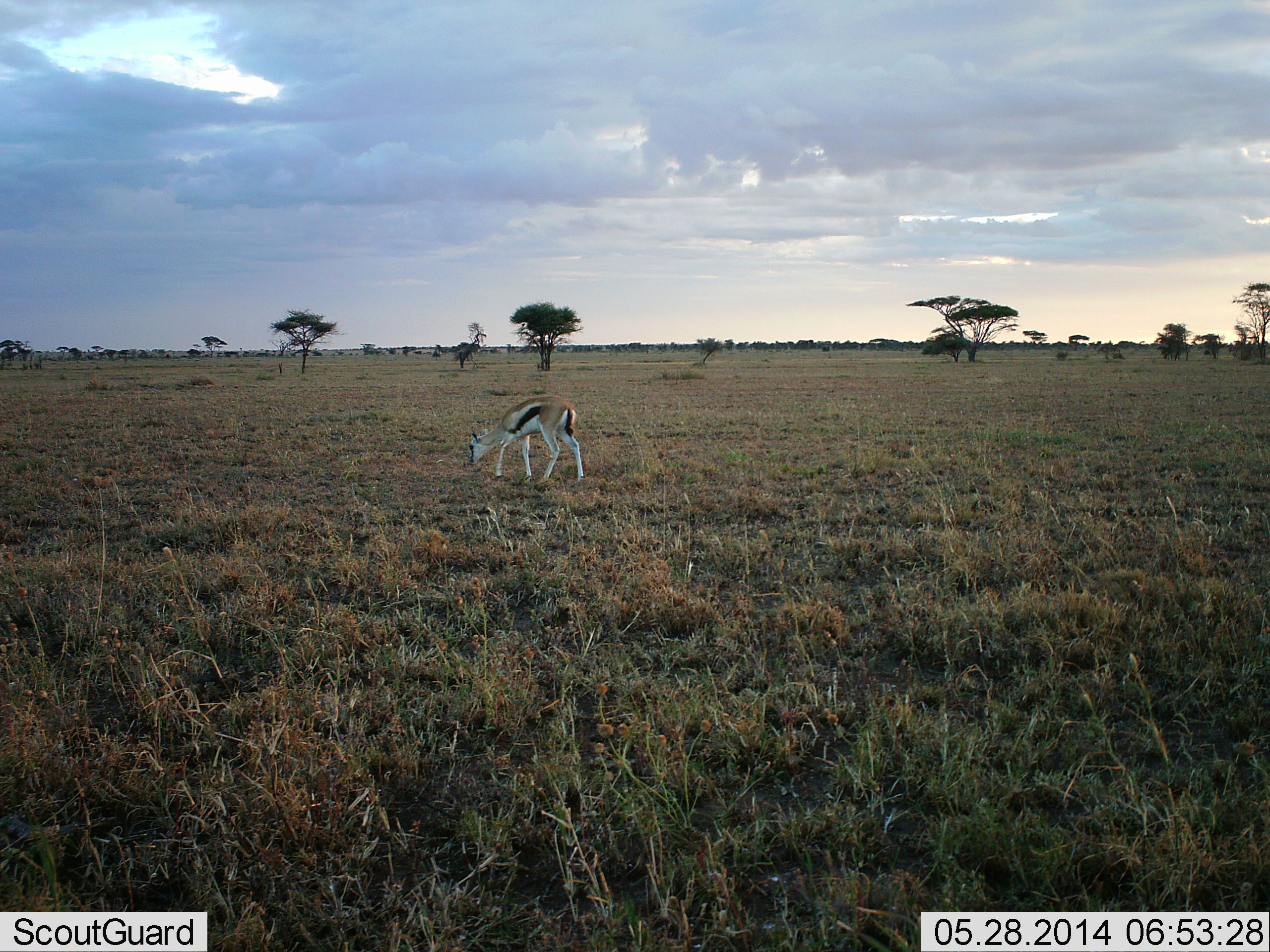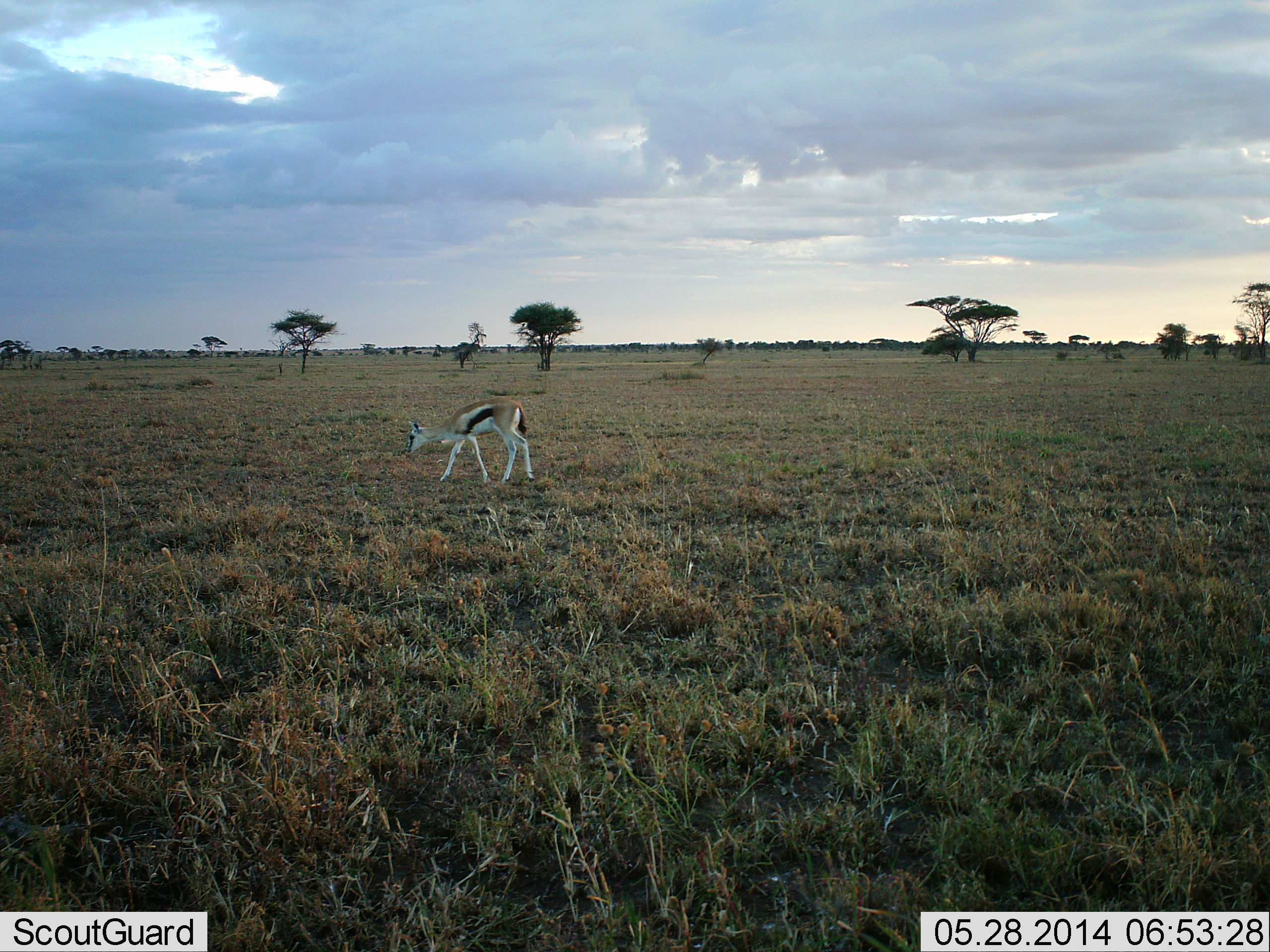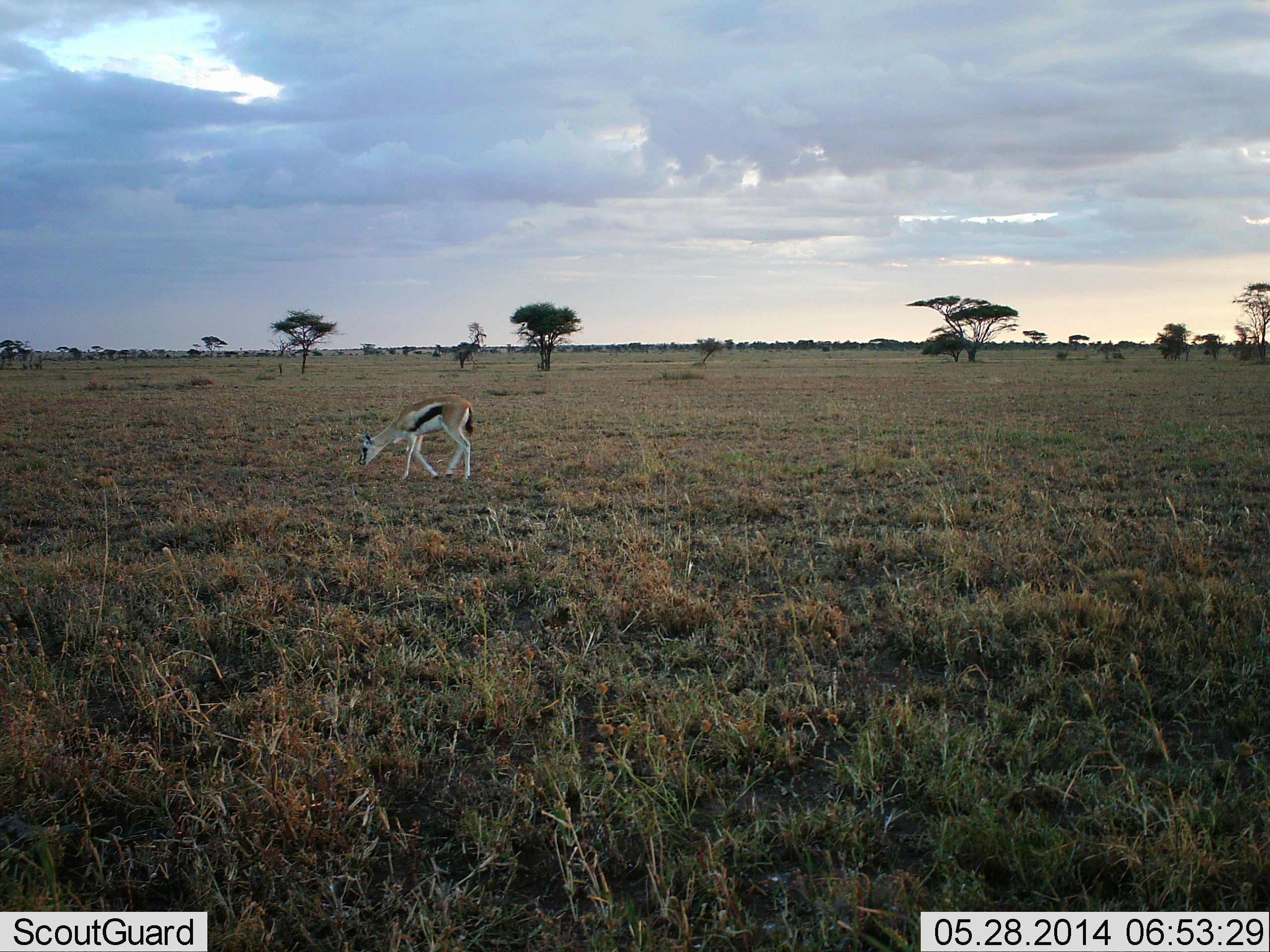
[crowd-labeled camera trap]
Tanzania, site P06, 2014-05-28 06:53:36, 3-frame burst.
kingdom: Animalia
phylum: Chordata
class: Mammalia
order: Artiodactyla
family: Bovidae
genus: Eudorcas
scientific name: Eudorcas thomsonii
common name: thomson's gazelle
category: gazellethomsons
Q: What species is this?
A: Gazellethomsons (thomson's gazelle) (Eudorcas thomsonii).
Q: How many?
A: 1.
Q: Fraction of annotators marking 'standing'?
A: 10%.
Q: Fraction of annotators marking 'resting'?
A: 0%.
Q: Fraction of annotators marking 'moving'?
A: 68%.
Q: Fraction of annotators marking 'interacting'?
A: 0%.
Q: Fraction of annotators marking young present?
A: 3%.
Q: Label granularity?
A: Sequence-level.